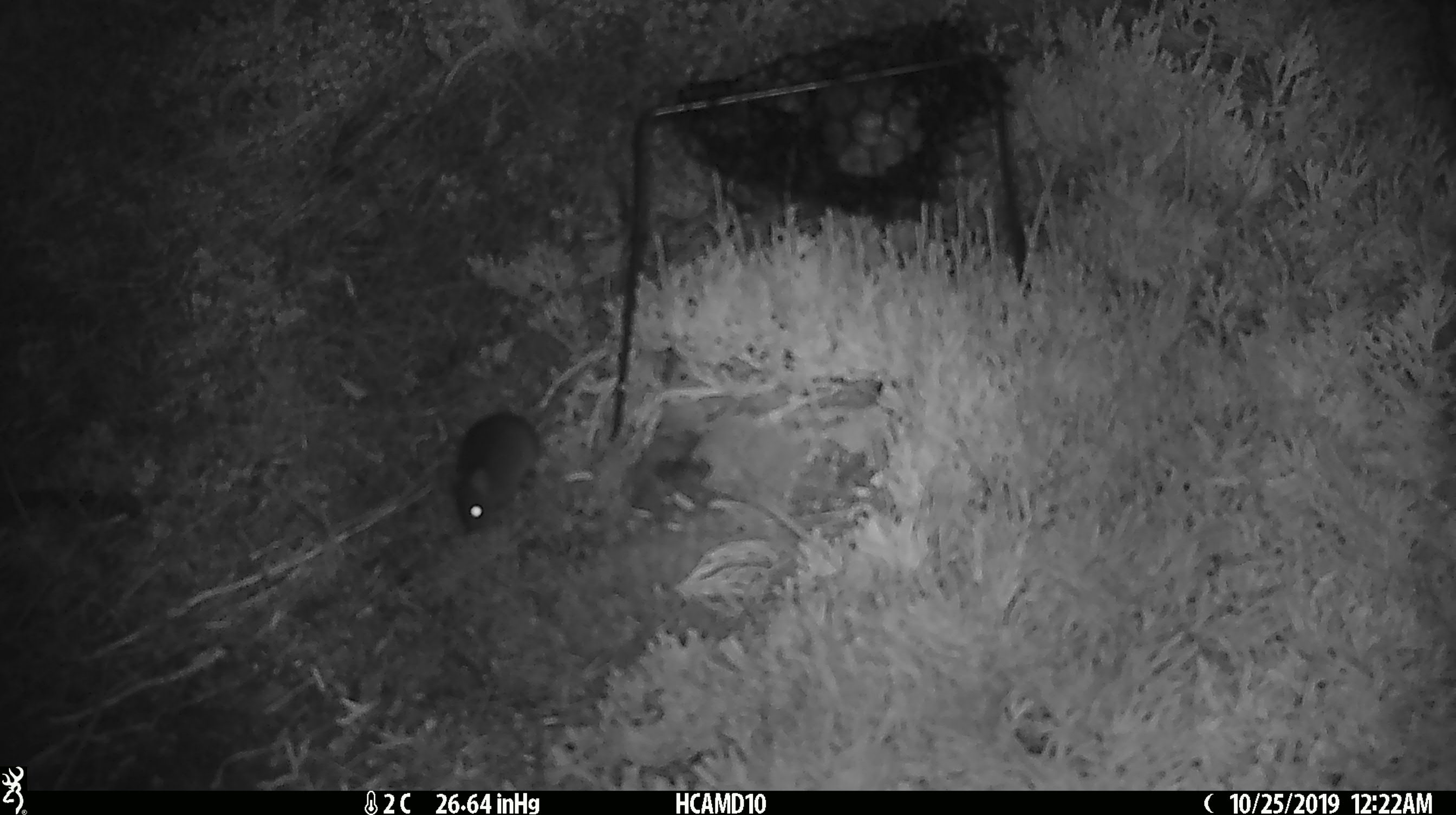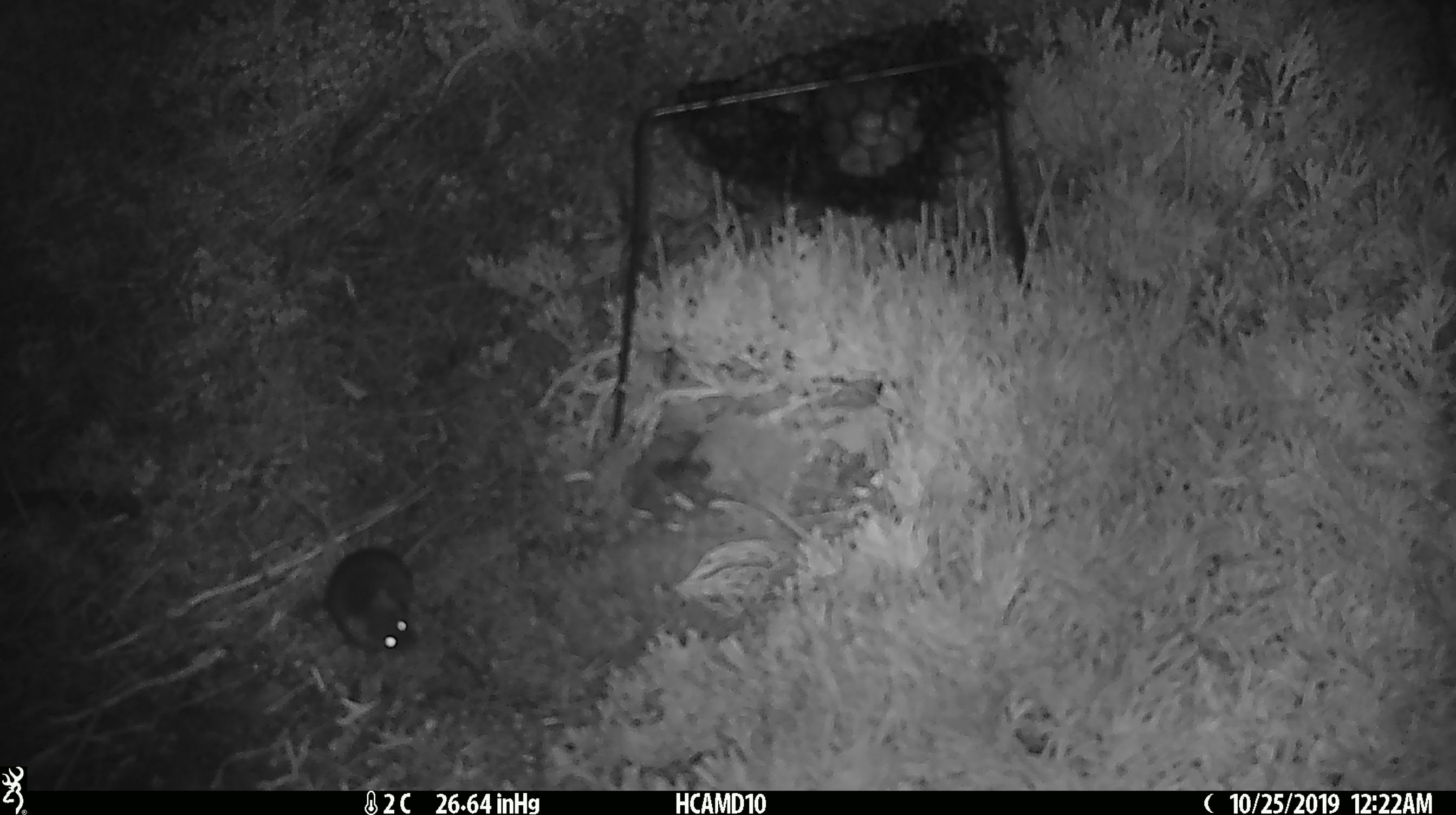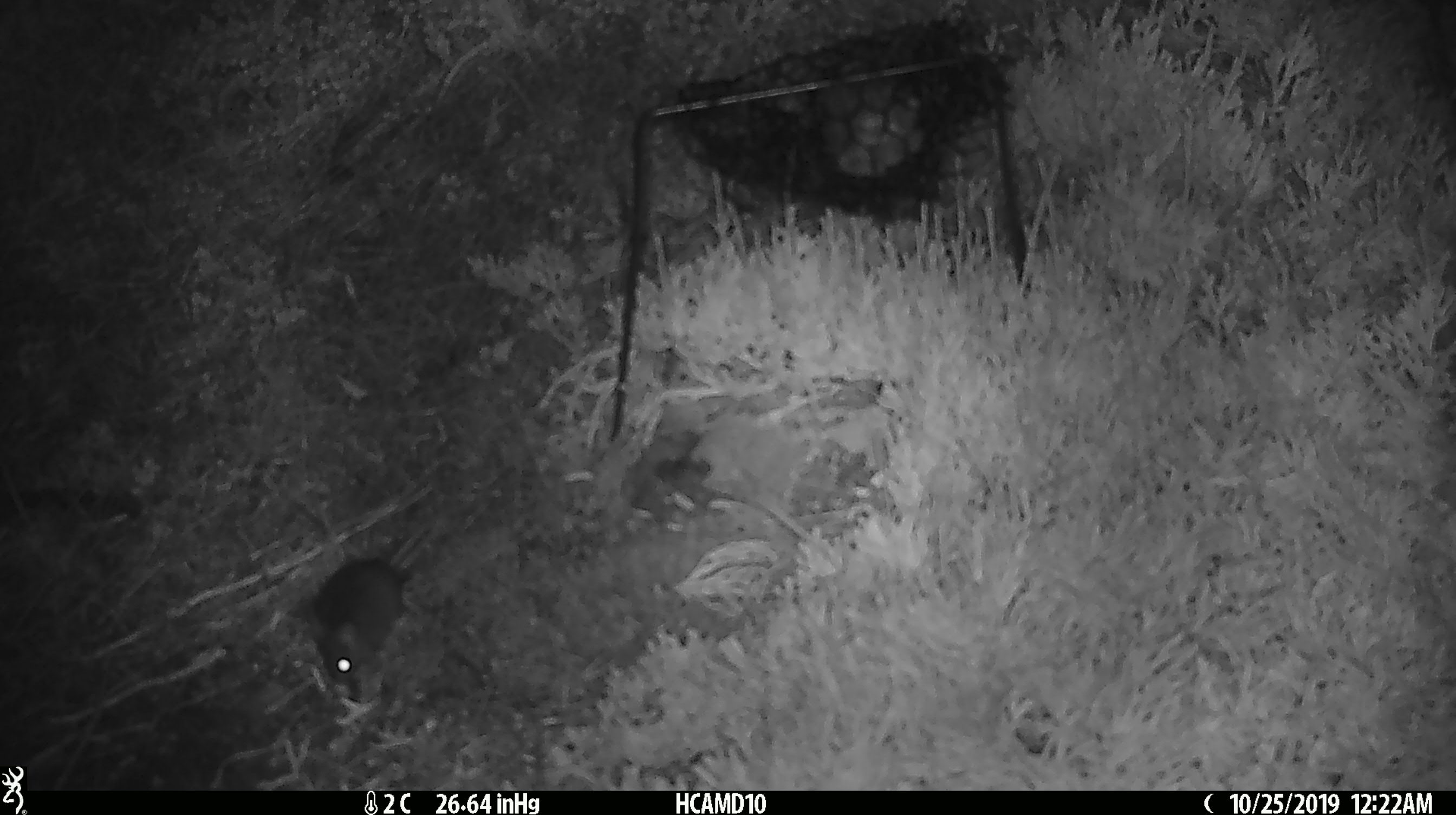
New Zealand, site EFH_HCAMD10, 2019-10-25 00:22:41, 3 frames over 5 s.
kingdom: Animalia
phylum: Chordata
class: Mammalia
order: Rodentia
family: Muridae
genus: Mus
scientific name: Mus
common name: mouse